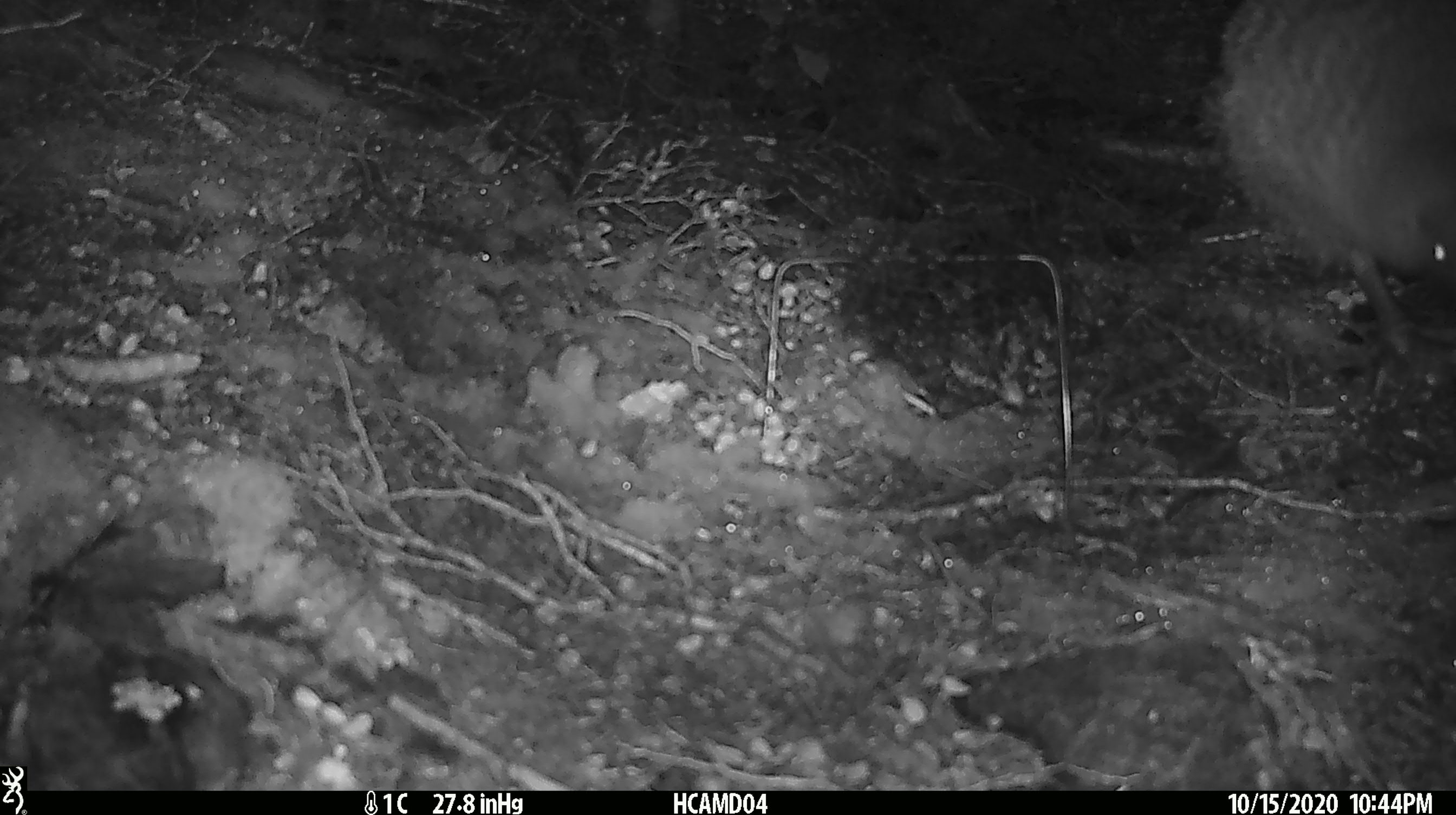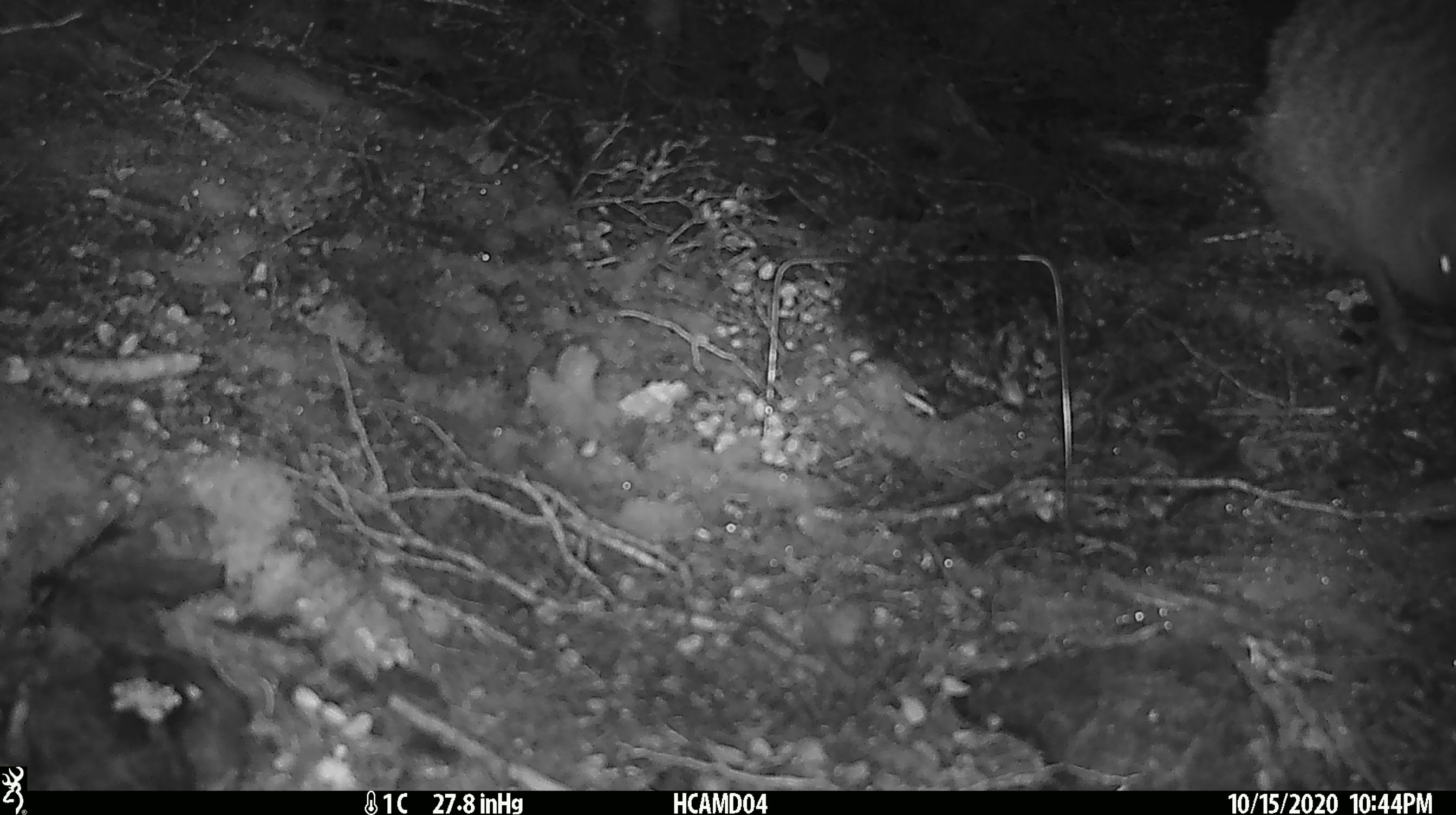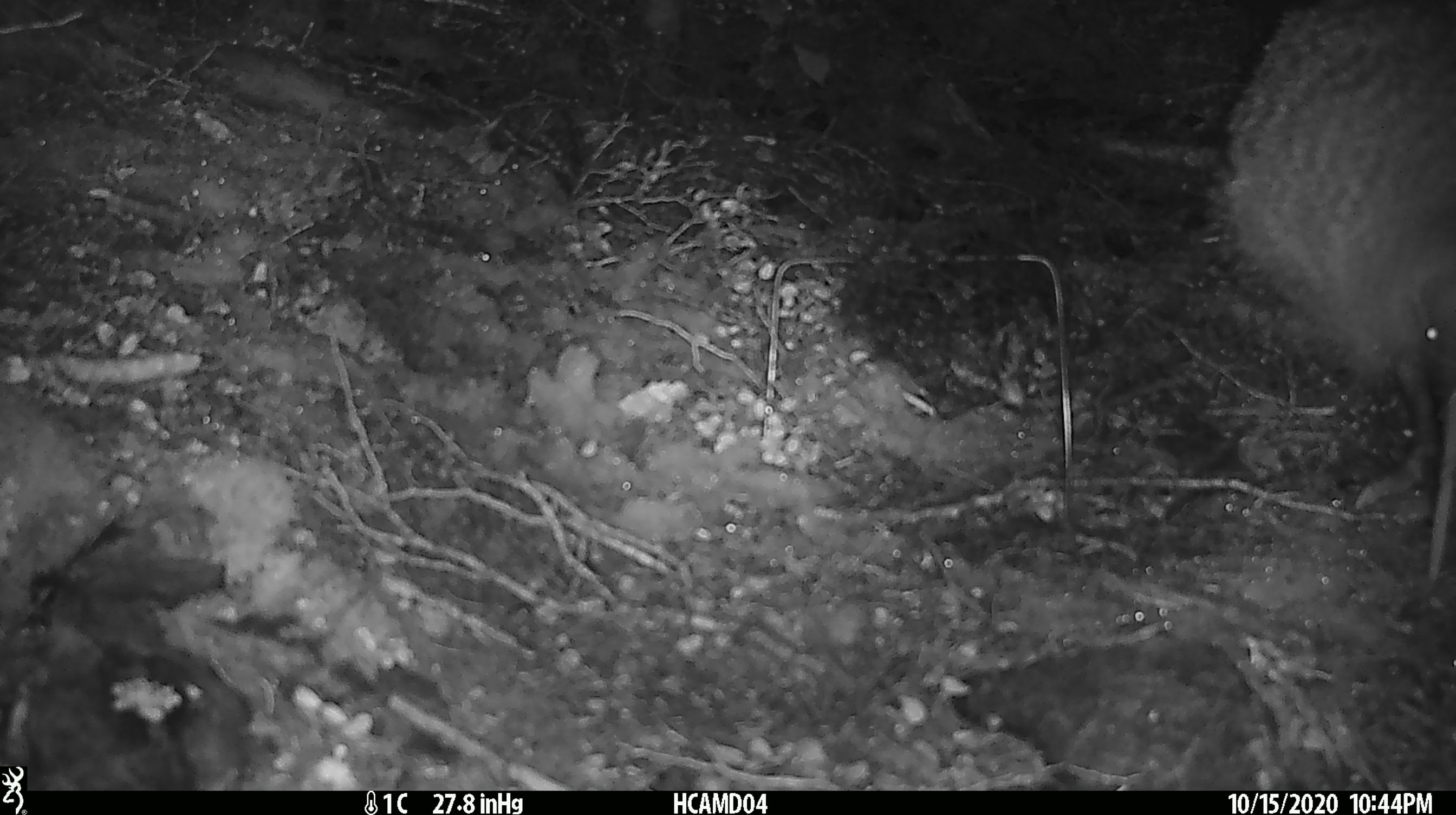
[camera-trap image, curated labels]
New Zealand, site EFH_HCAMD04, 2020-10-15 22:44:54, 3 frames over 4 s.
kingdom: Animalia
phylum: Chordata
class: Aves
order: Apterygiformes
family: Apterygidae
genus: Apteryx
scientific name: Apteryx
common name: kiwi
Kiwi (Apteryx).